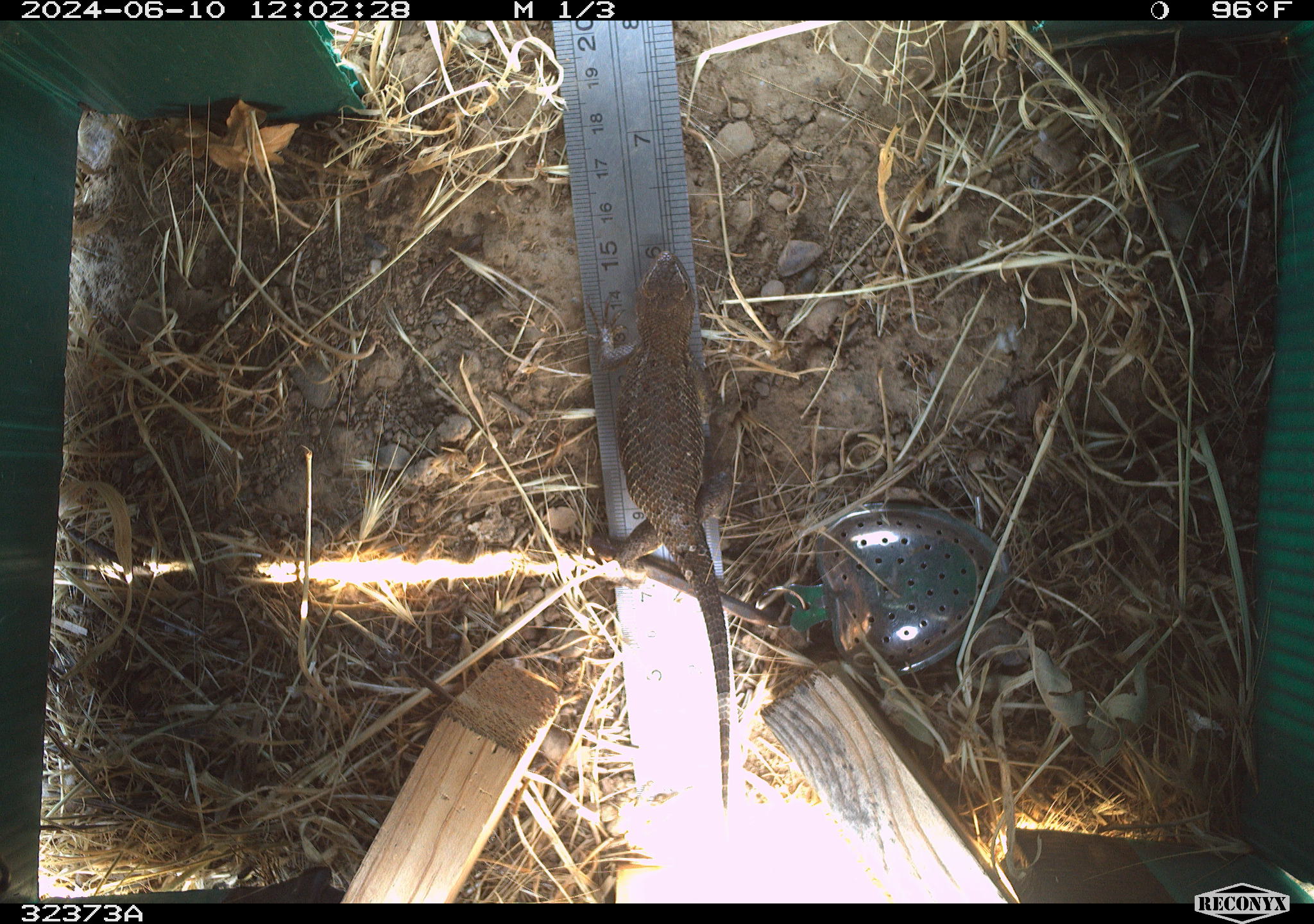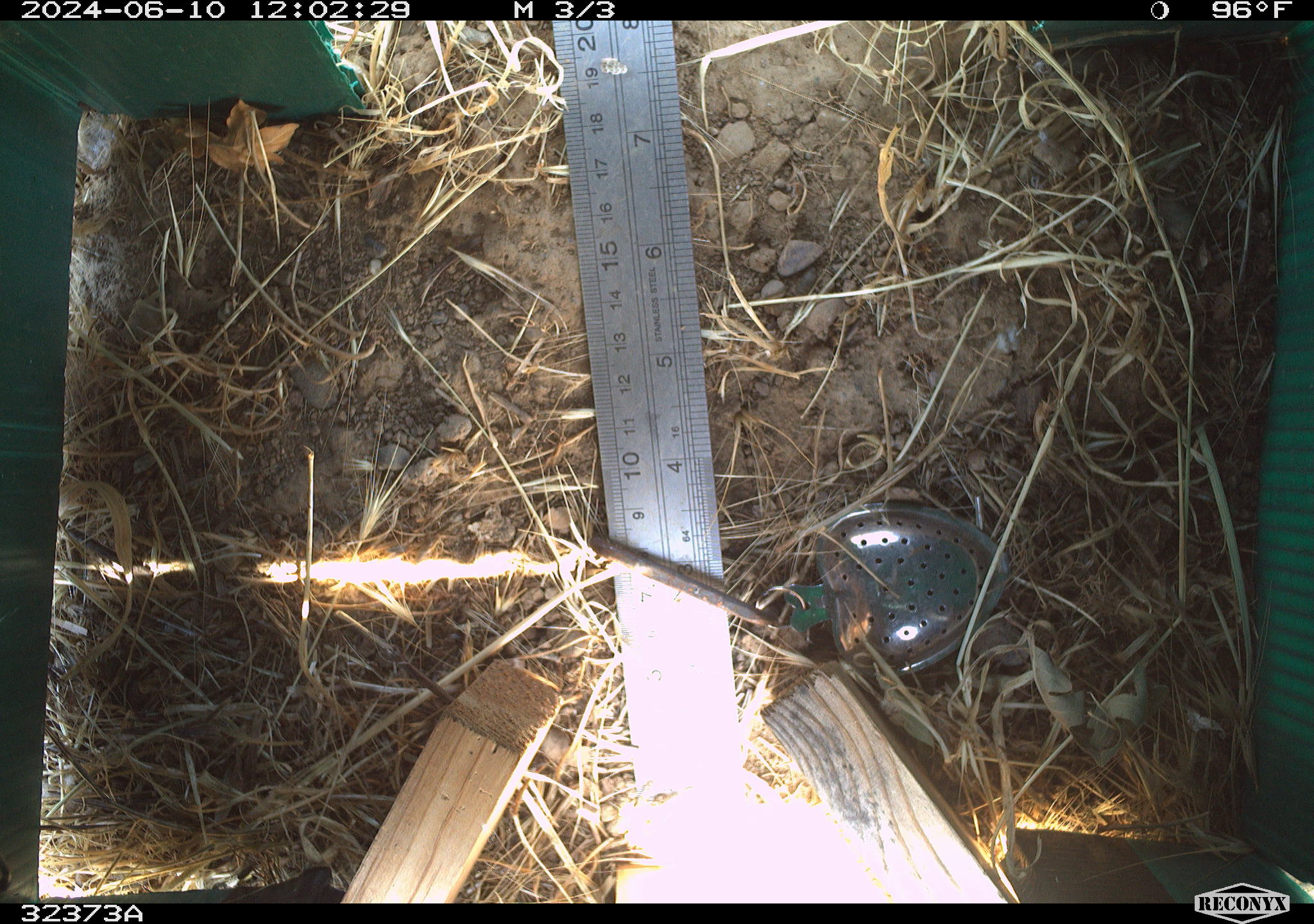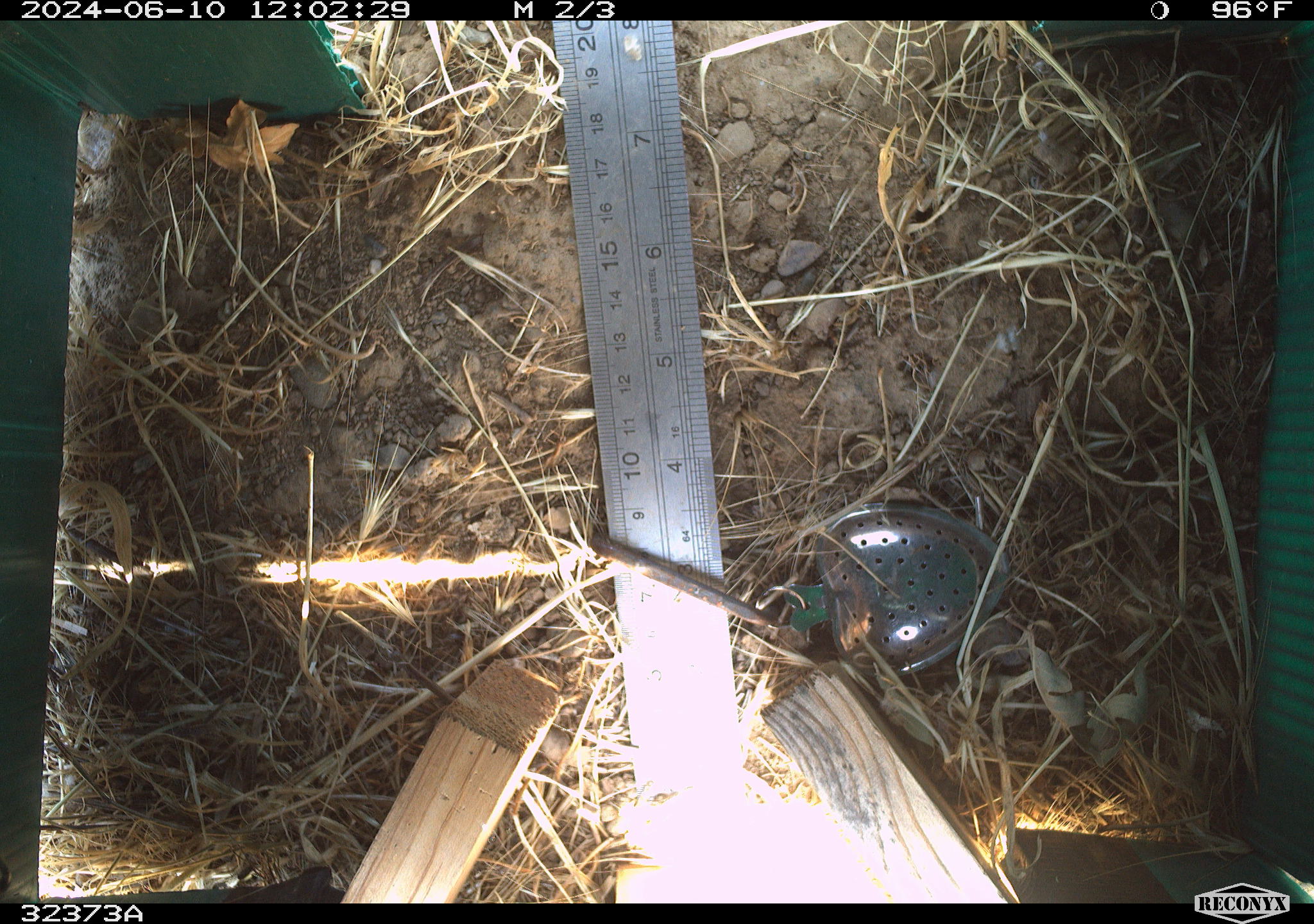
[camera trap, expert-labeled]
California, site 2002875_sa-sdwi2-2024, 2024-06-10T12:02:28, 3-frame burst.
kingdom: Animalia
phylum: Chordata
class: Reptilia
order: Squamata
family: Phrynosomatidae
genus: Sceloporus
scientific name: Sceloporus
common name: spiny lizards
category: sceloporus species